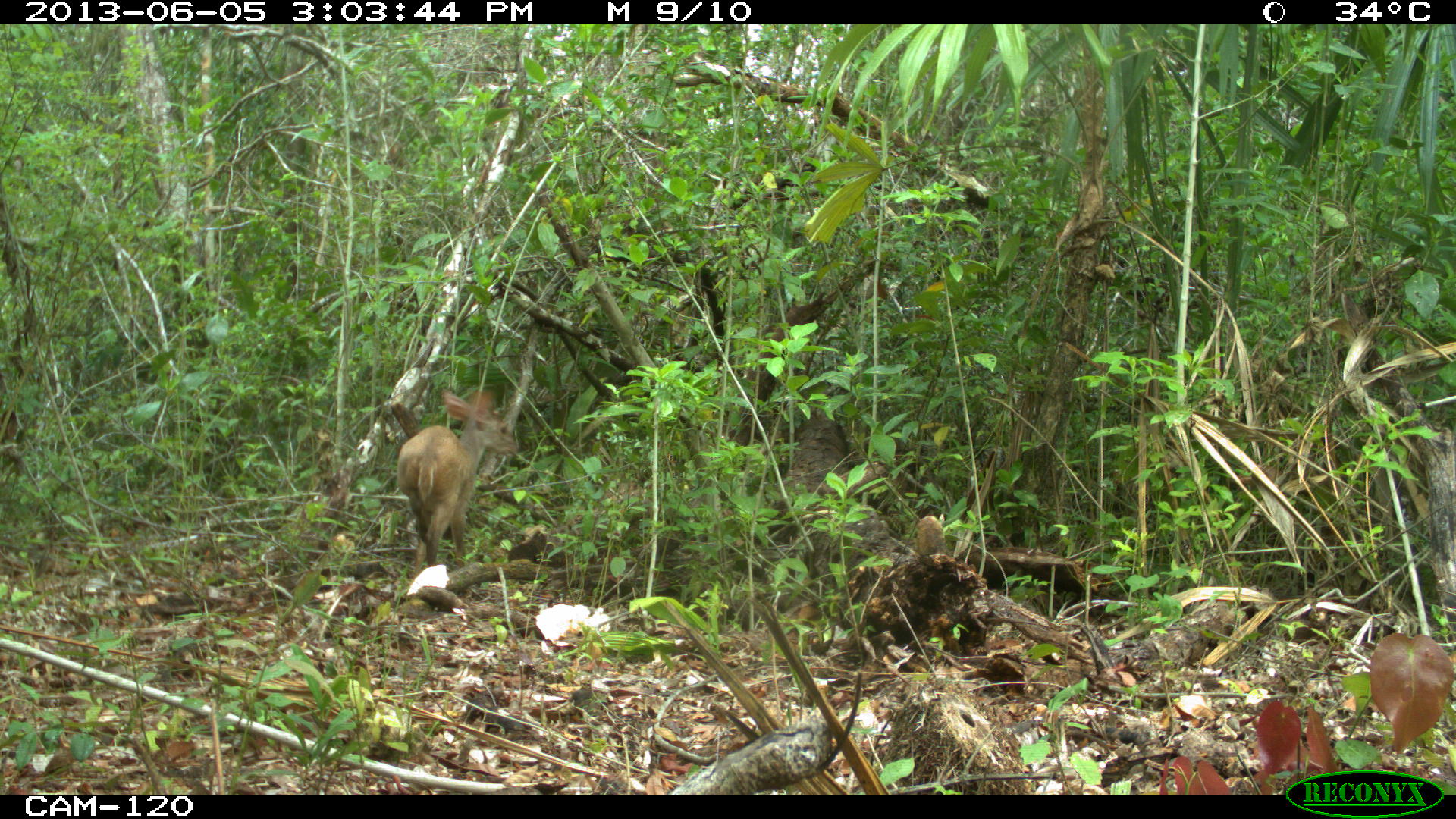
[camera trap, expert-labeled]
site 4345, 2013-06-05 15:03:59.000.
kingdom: Animalia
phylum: Chordata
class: Mammalia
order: Artiodactyla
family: Cervidae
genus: Odocoileus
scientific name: Odocoileus pandora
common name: yucatán brown brocket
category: mazama pandora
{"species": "mazama pandora (yucatán brown brocket) (Odocoileus pandora)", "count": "1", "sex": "female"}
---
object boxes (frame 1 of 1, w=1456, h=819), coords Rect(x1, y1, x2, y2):
mazama pandora: Rect(395, 387, 517, 567)